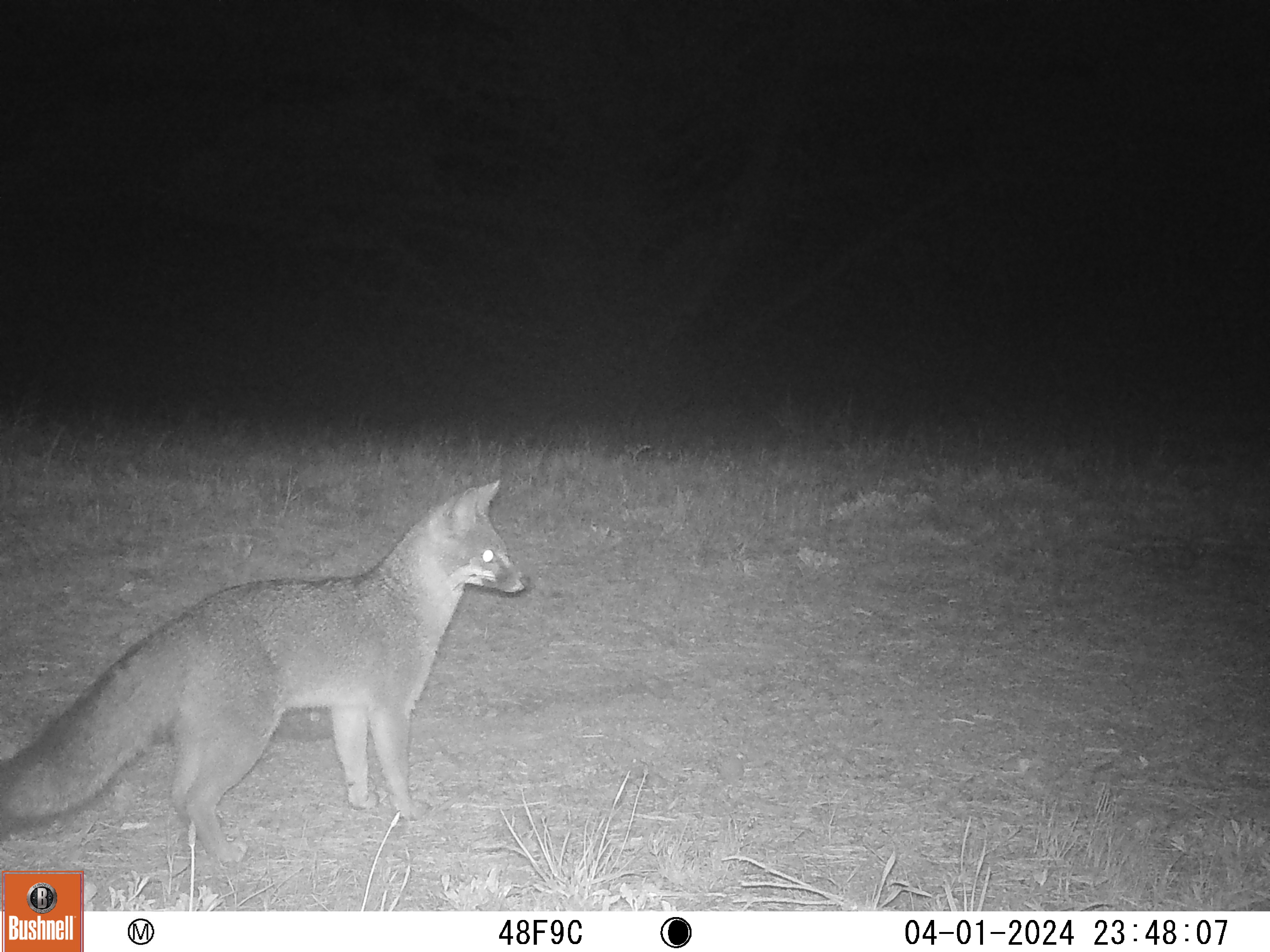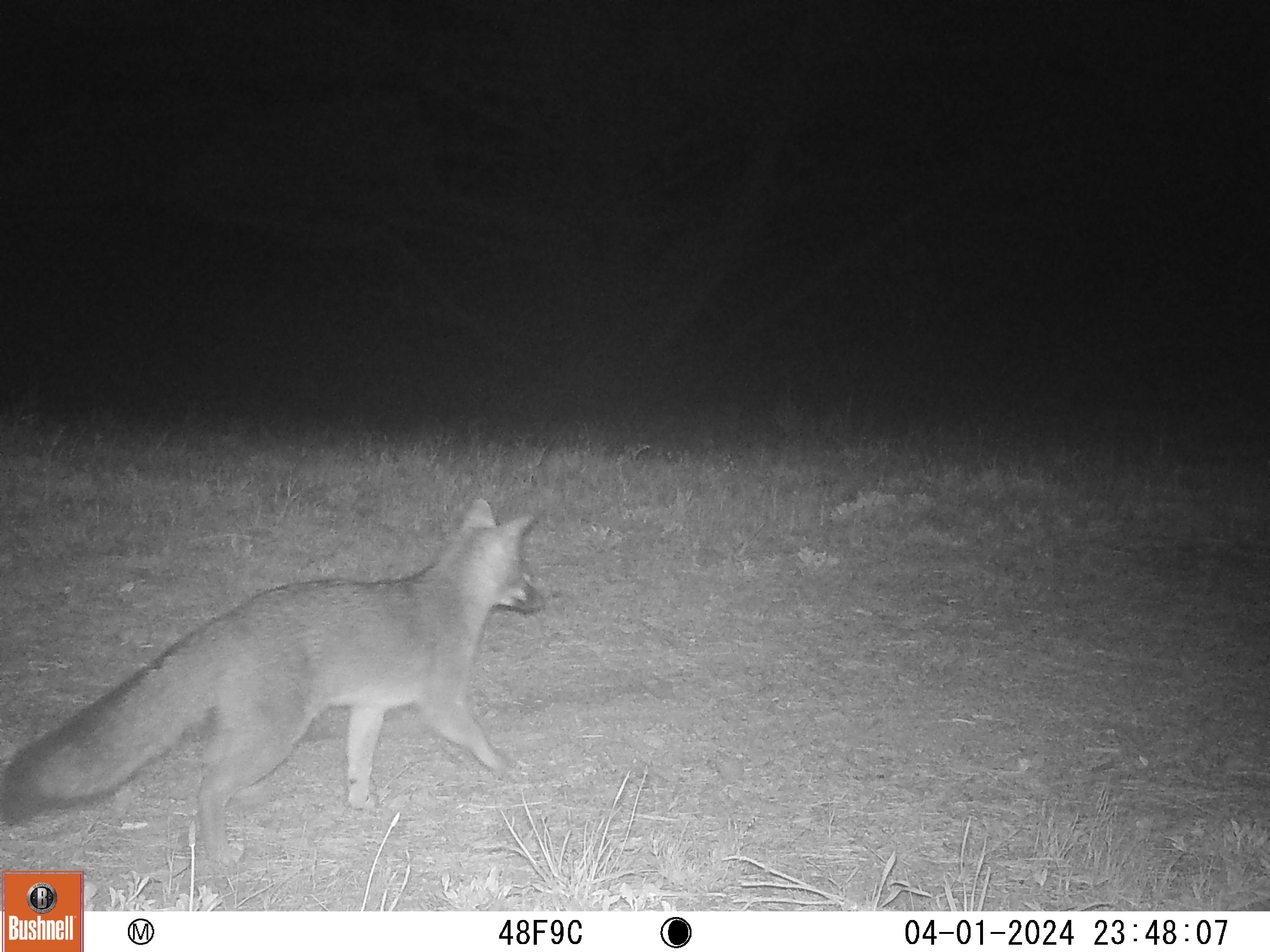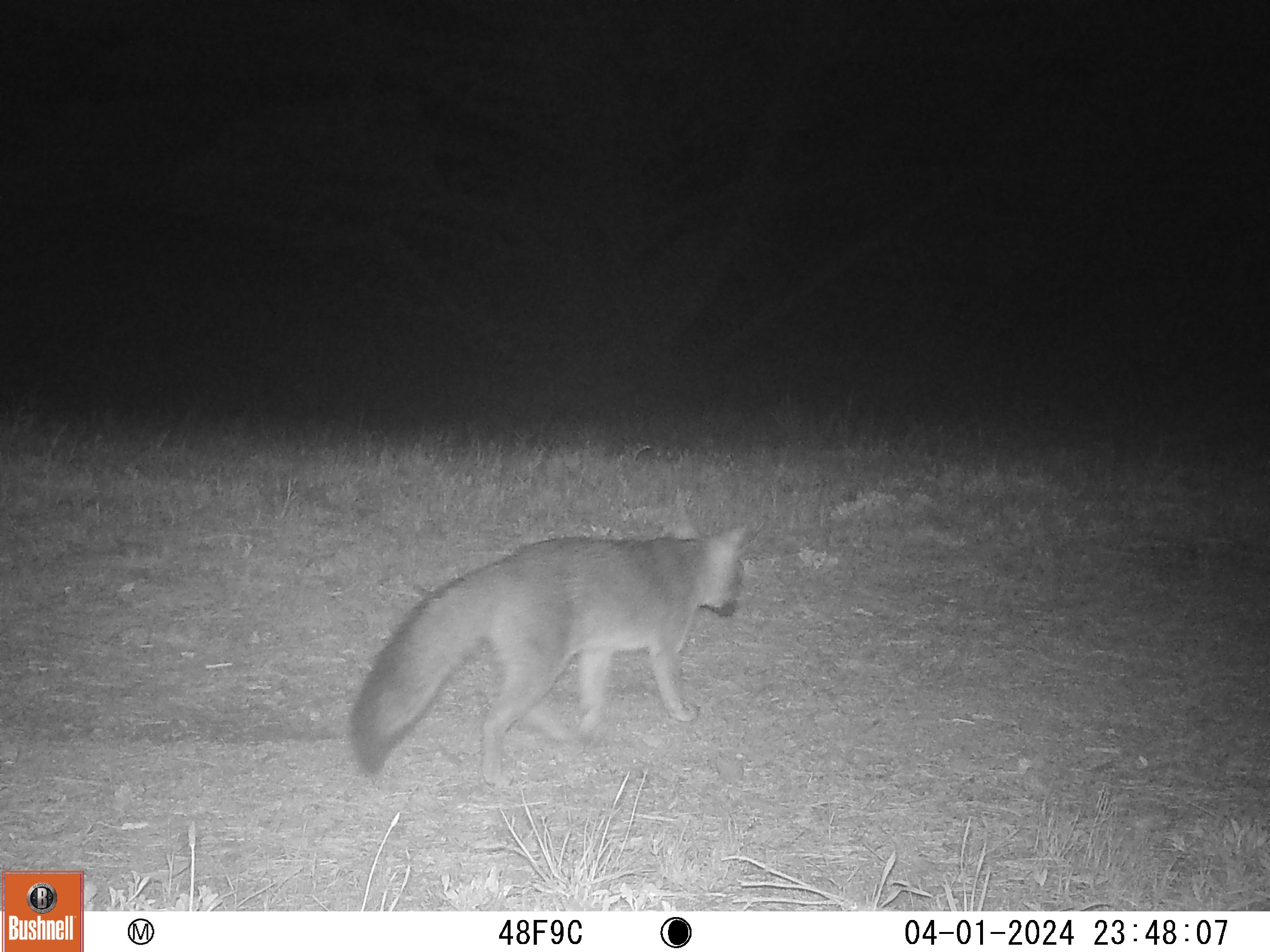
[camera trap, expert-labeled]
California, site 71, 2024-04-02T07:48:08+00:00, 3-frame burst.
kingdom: Animalia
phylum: Chordata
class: Mammalia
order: Carnivora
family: Canidae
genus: Urocyon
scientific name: Urocyon cinereoargenteus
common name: gray fox